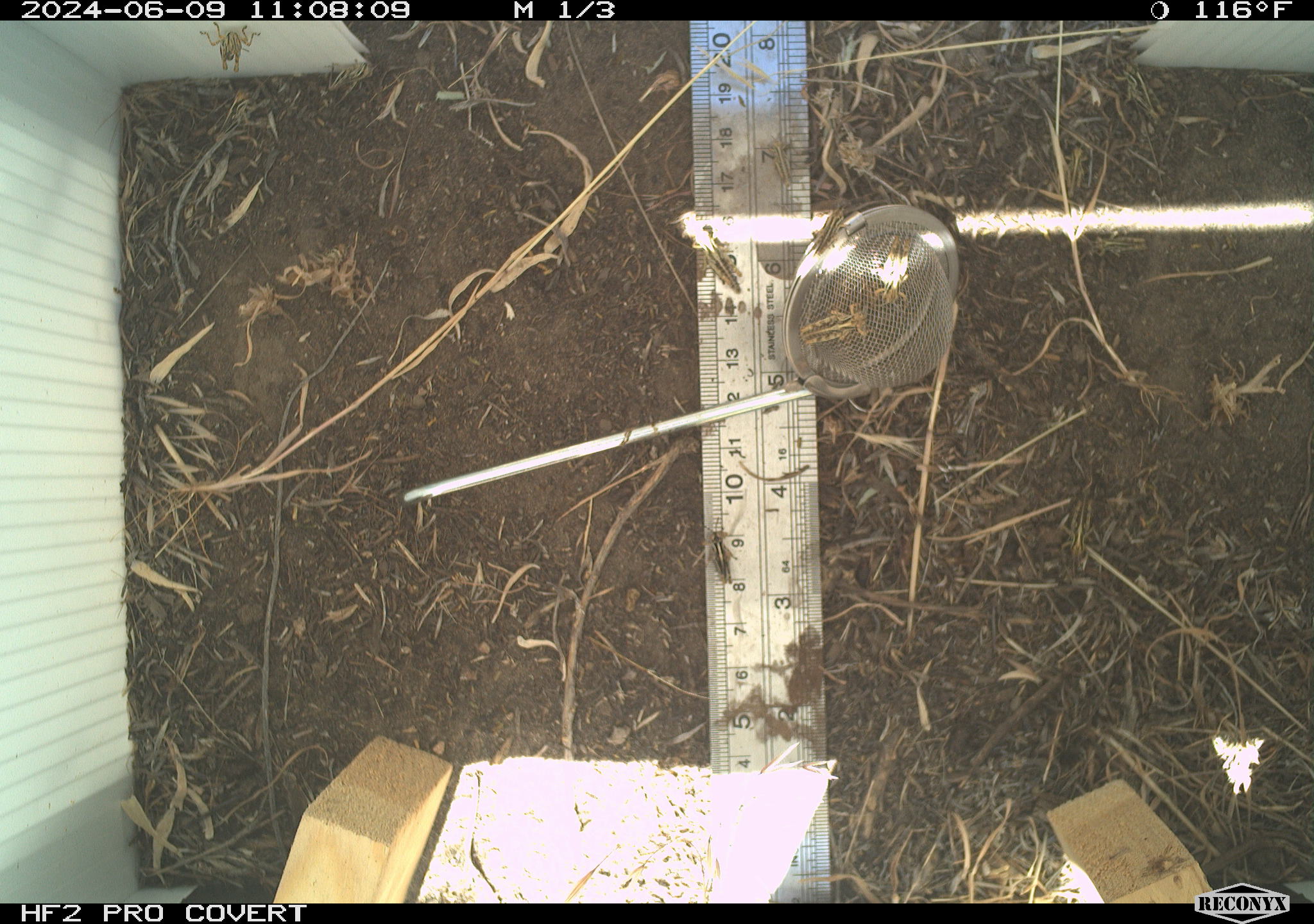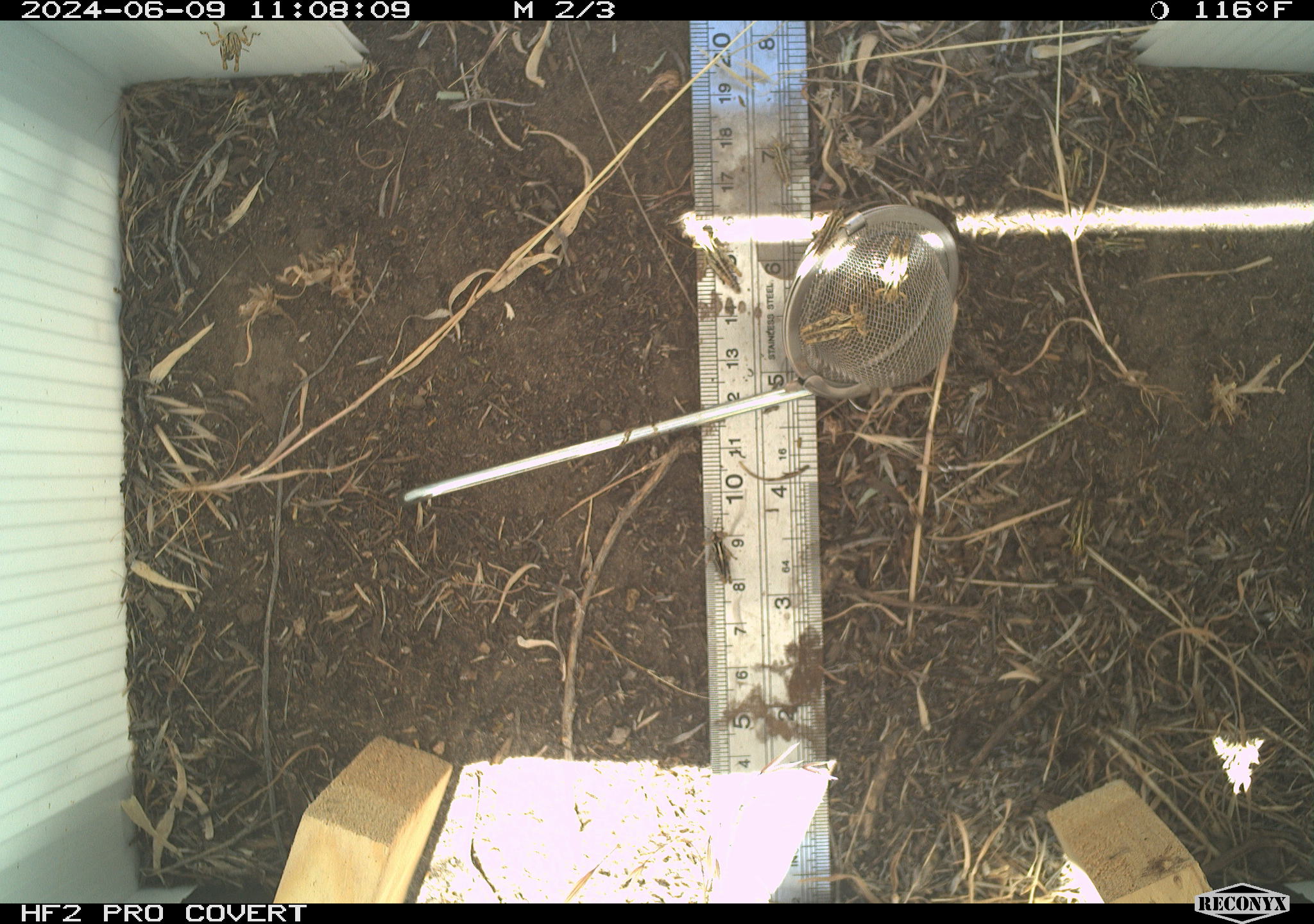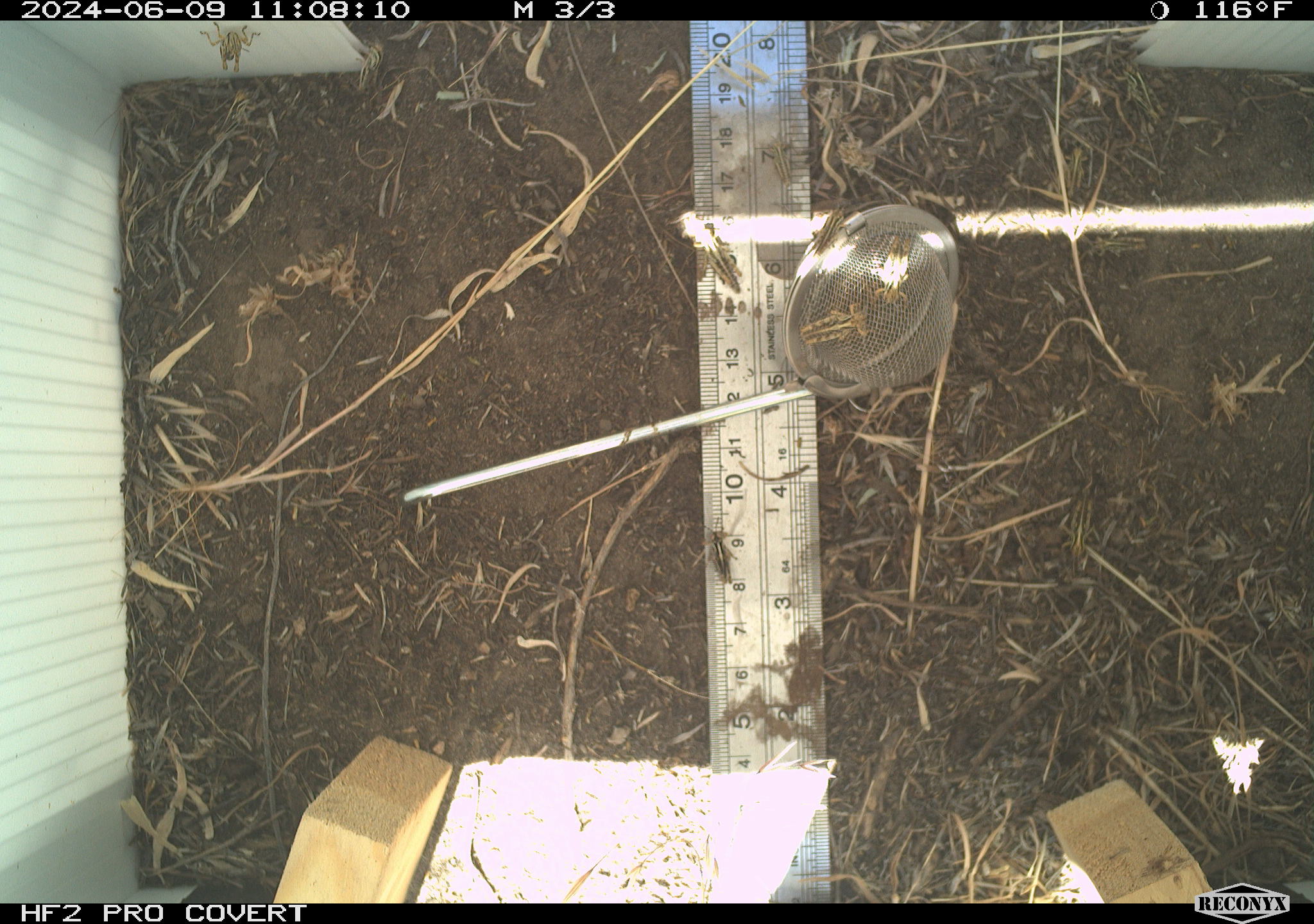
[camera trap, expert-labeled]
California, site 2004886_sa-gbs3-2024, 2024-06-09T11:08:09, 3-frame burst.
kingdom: Animalia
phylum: Arthropoda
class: Insecta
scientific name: Insecta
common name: insect